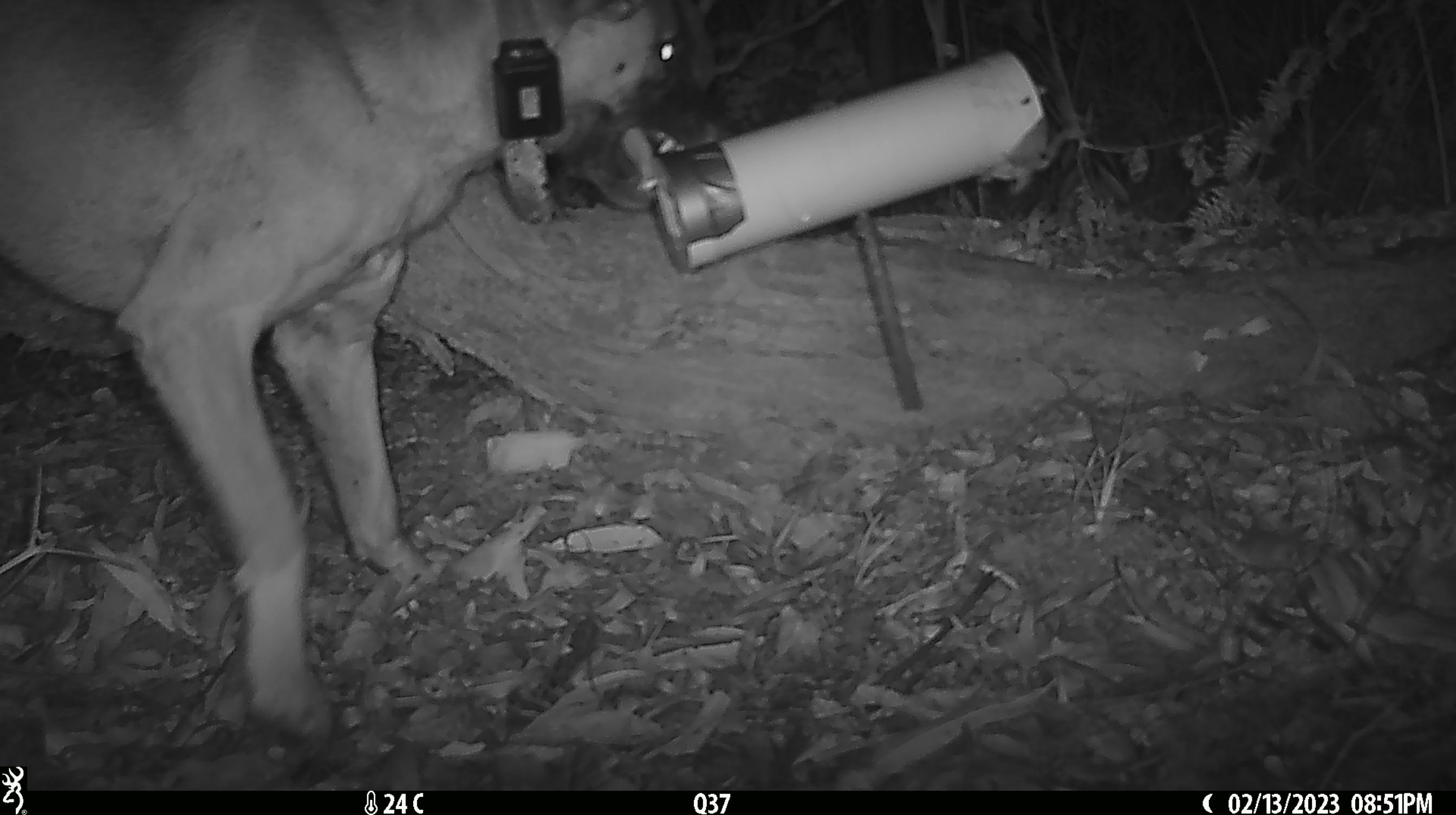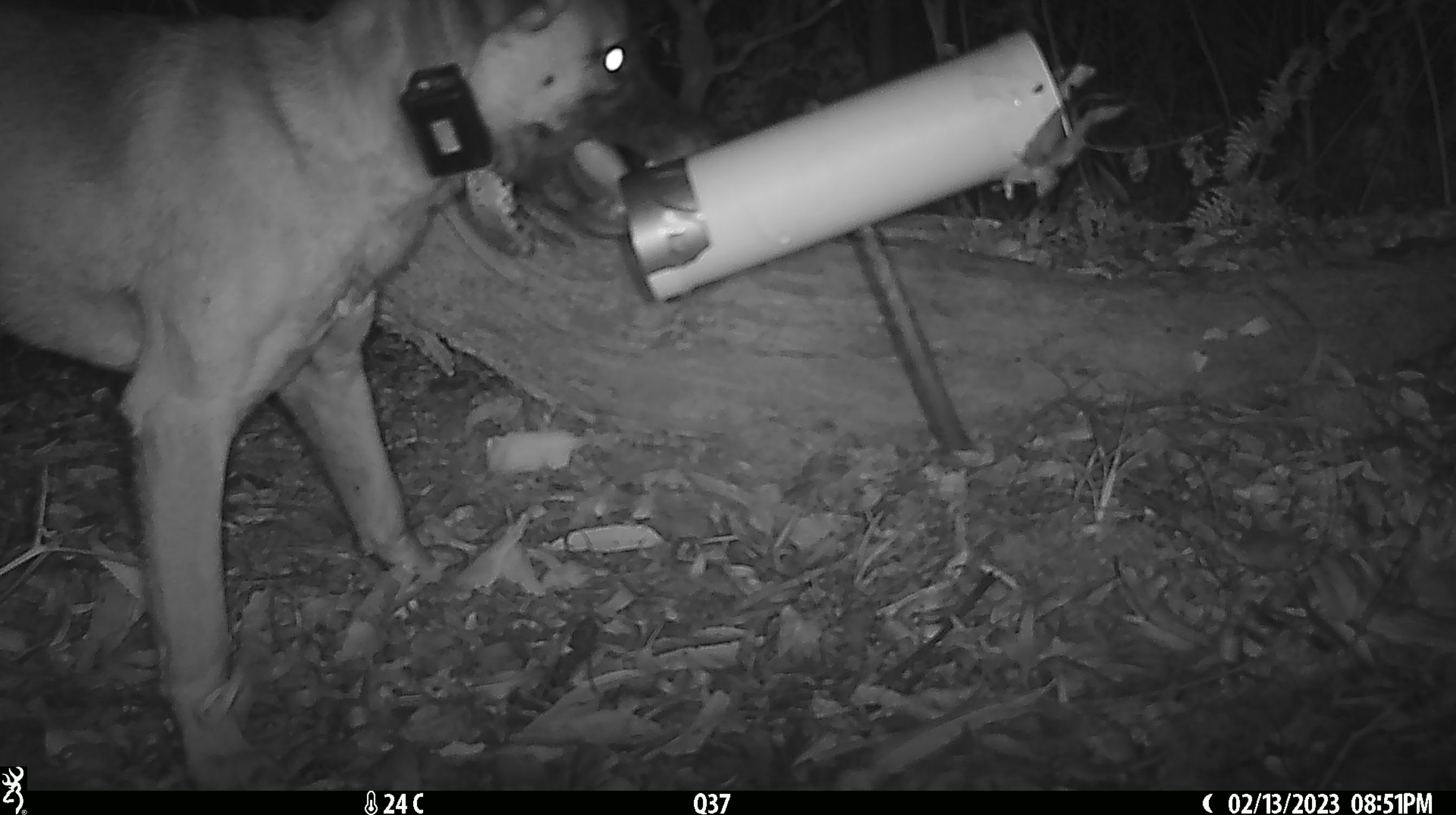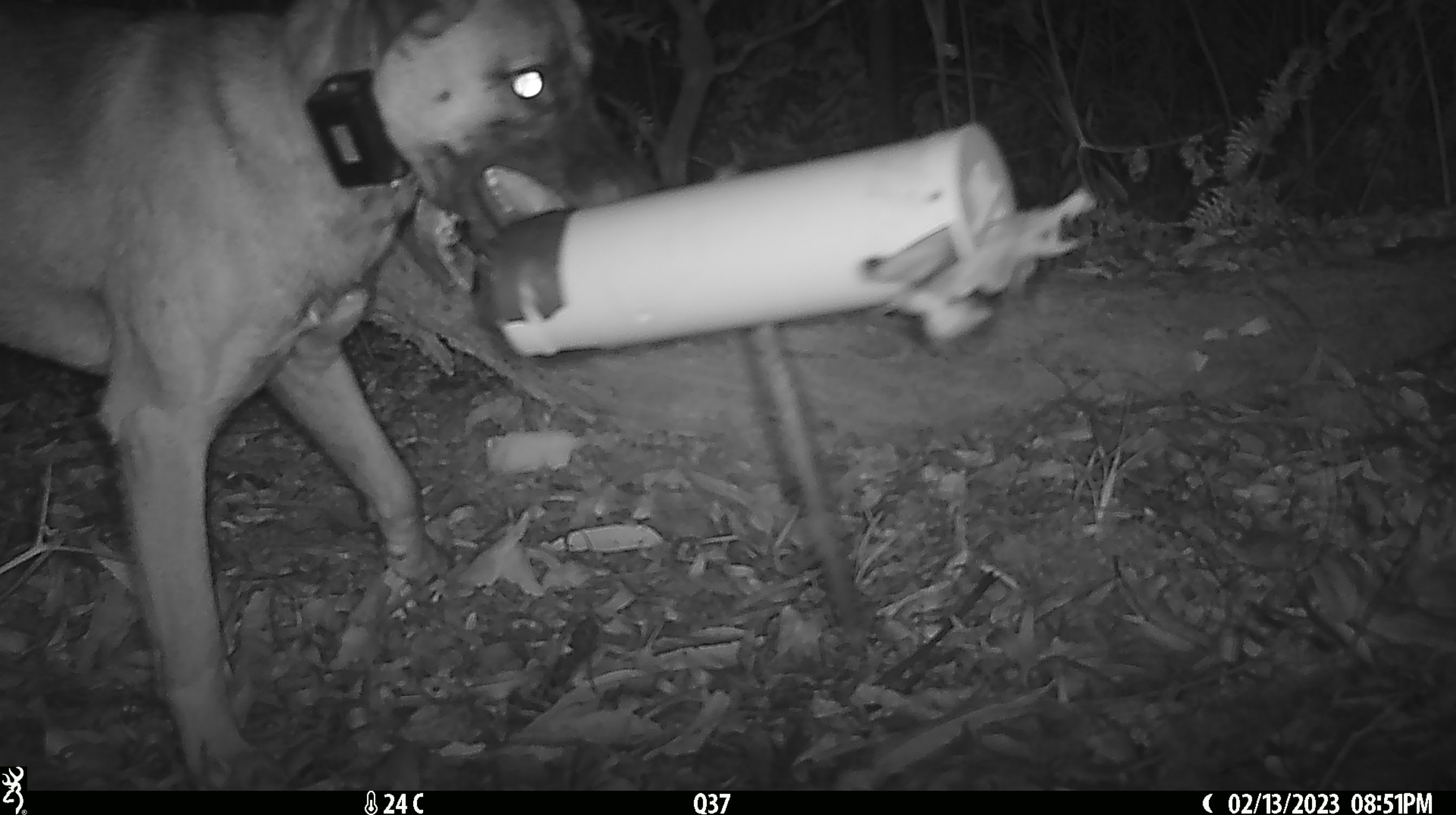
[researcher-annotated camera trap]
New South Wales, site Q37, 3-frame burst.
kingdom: Animalia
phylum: Chordata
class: Mammalia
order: Carnivora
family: Canidae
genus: Canis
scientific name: Canis familiaris dingo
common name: dingo